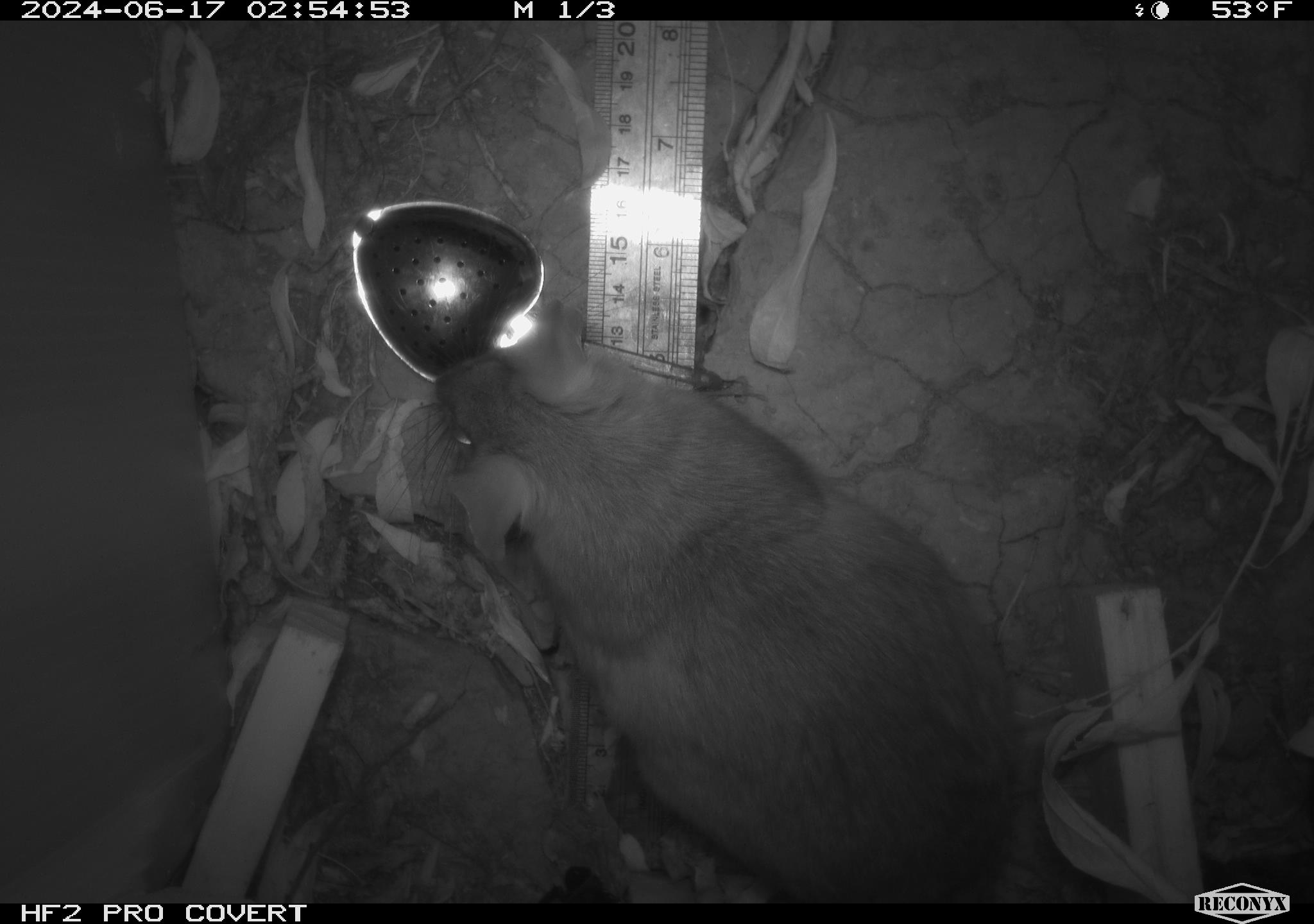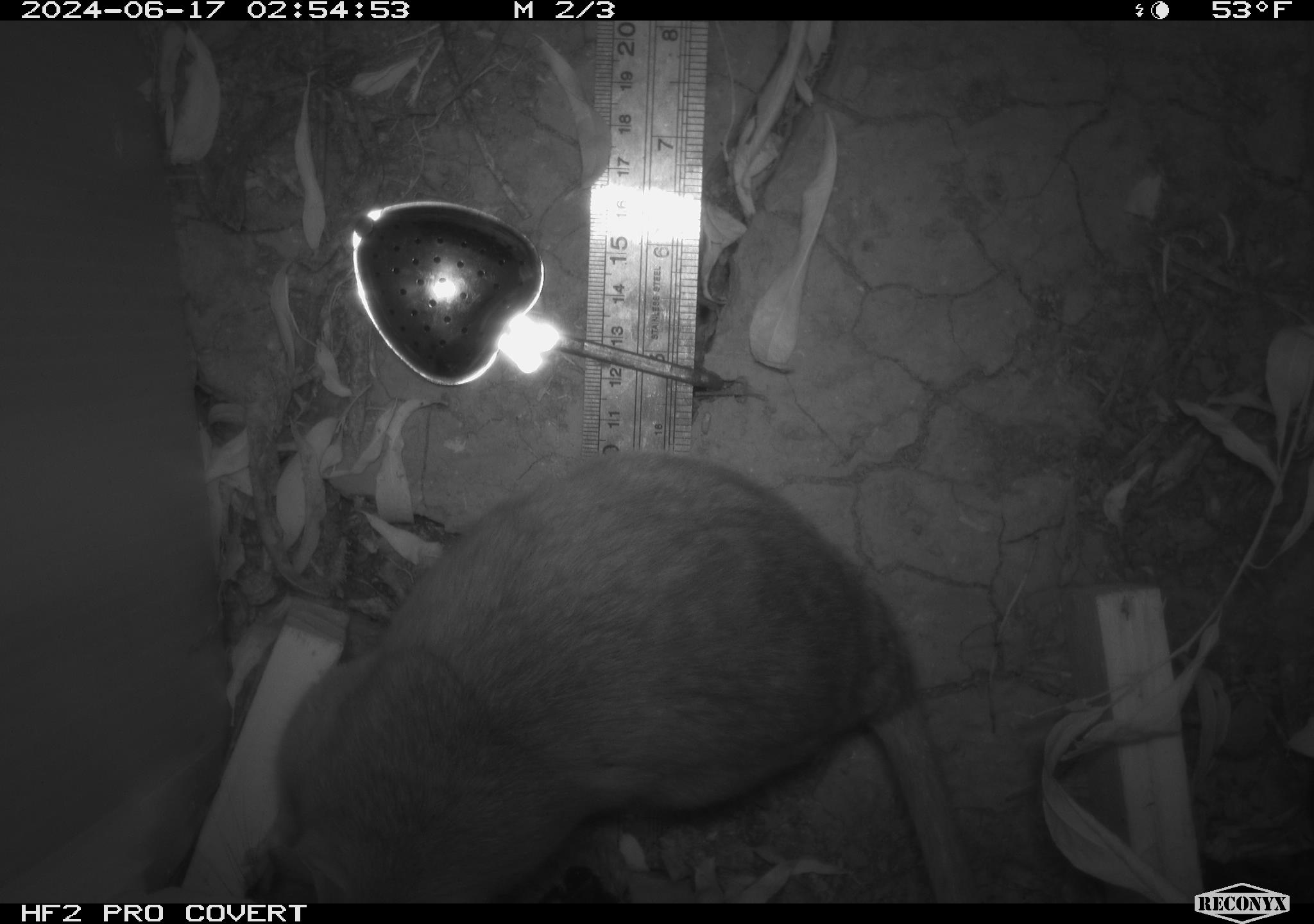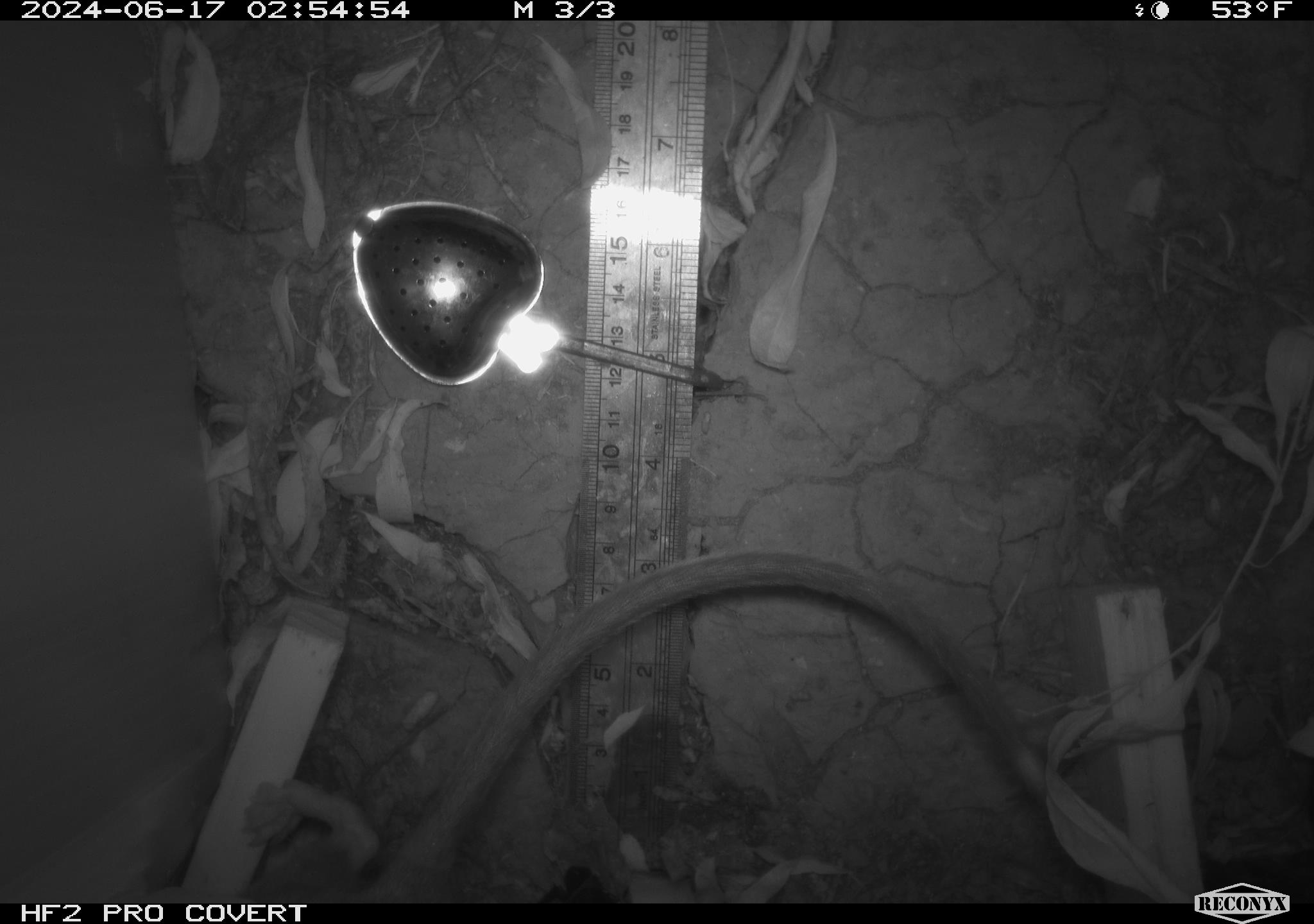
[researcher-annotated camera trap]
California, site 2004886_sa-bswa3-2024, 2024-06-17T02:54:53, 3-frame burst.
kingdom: Animalia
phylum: Chordata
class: Mammalia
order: Rodentia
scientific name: Rodentia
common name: woodrat or rat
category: woodrat or rat species